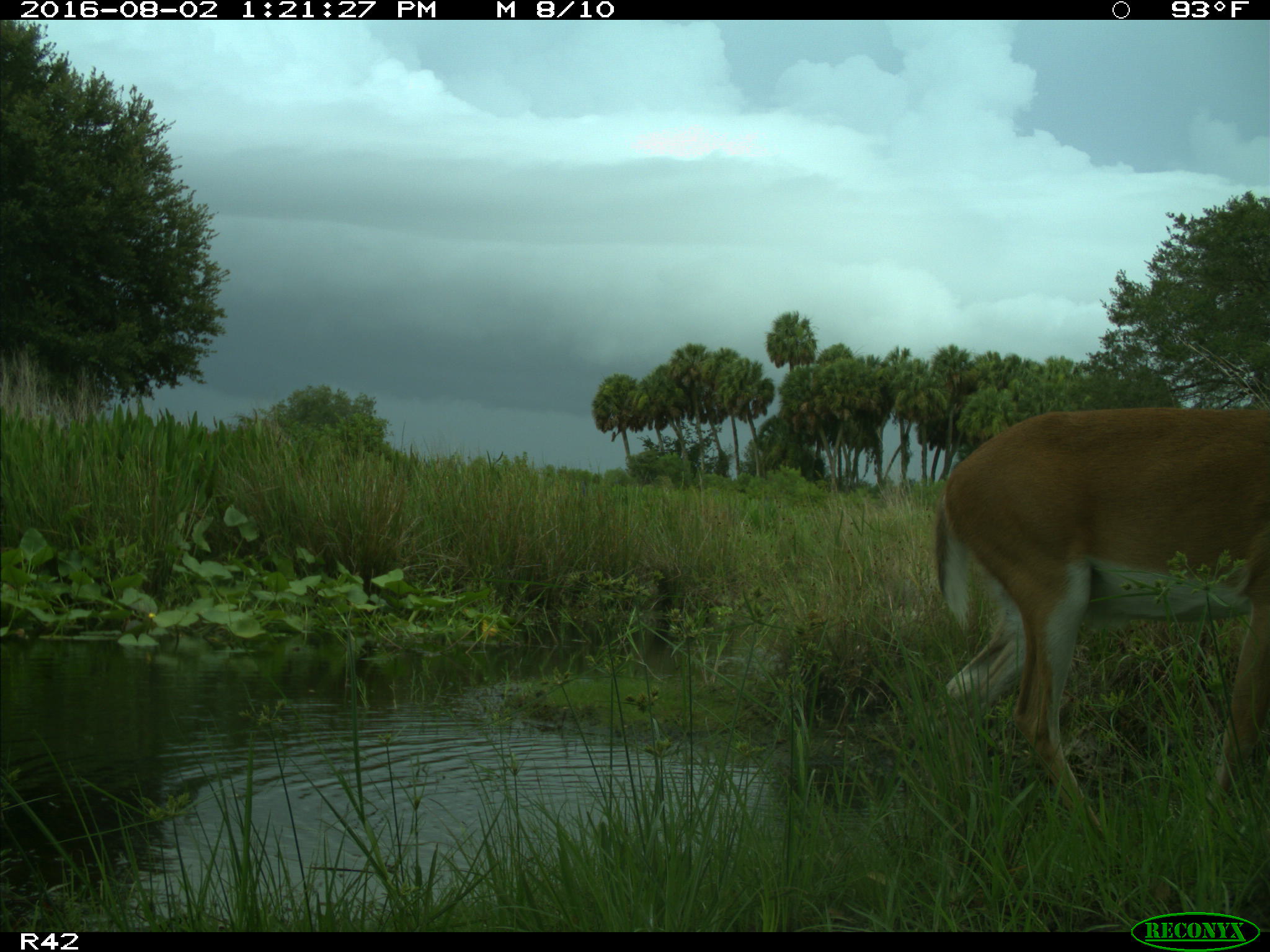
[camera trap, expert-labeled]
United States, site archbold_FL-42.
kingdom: Animalia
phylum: Chordata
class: Mammalia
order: Artiodactyla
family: Cervidae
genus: Odocoileus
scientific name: Odocoileus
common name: deer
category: unidentified deer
Unidentified deer (deer) (Odocoileus).